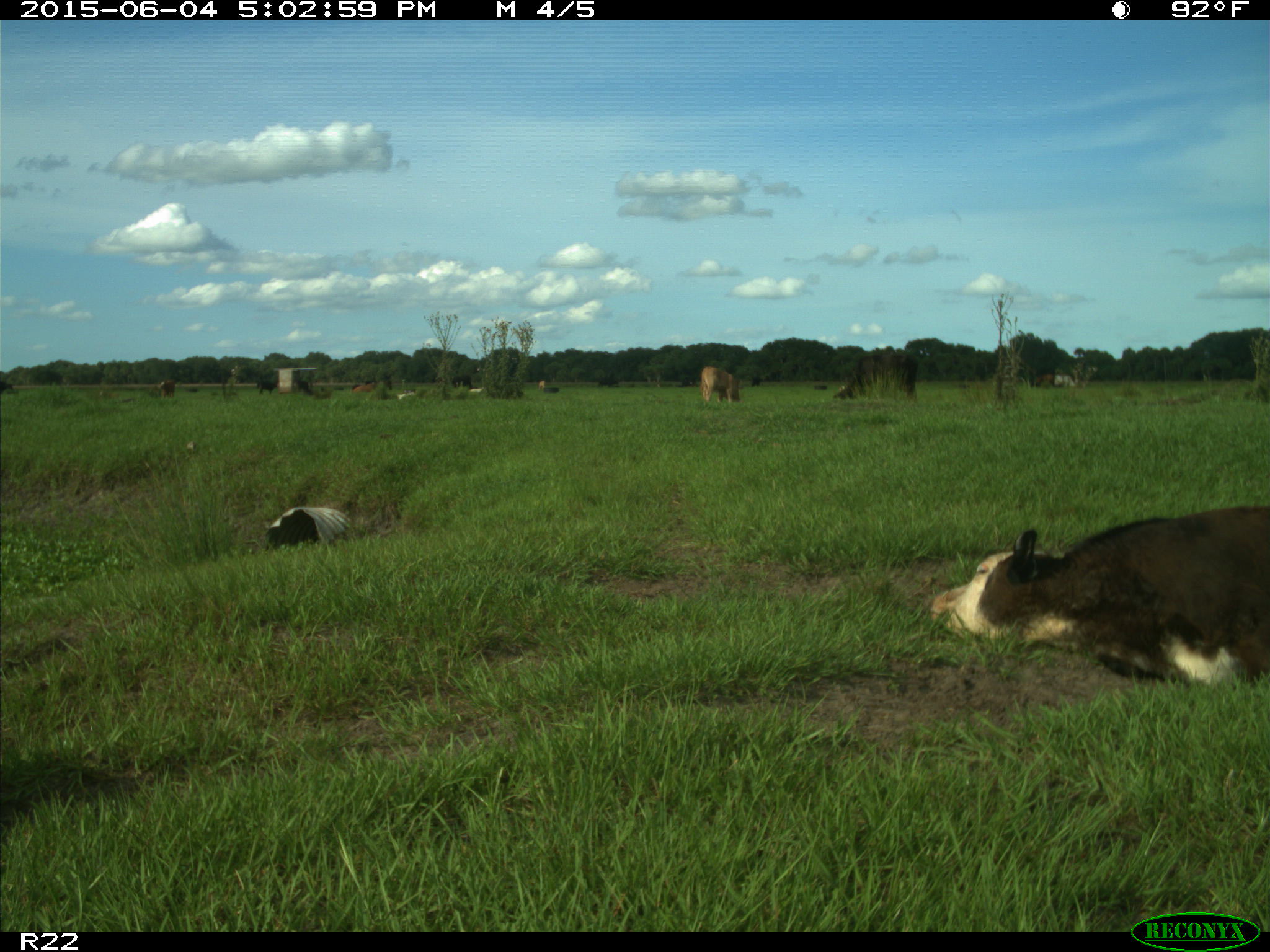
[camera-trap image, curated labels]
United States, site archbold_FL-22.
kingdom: Animalia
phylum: Chordata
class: Mammalia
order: Artiodactyla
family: Bovidae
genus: Bos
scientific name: Bos taurus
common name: domestic cow